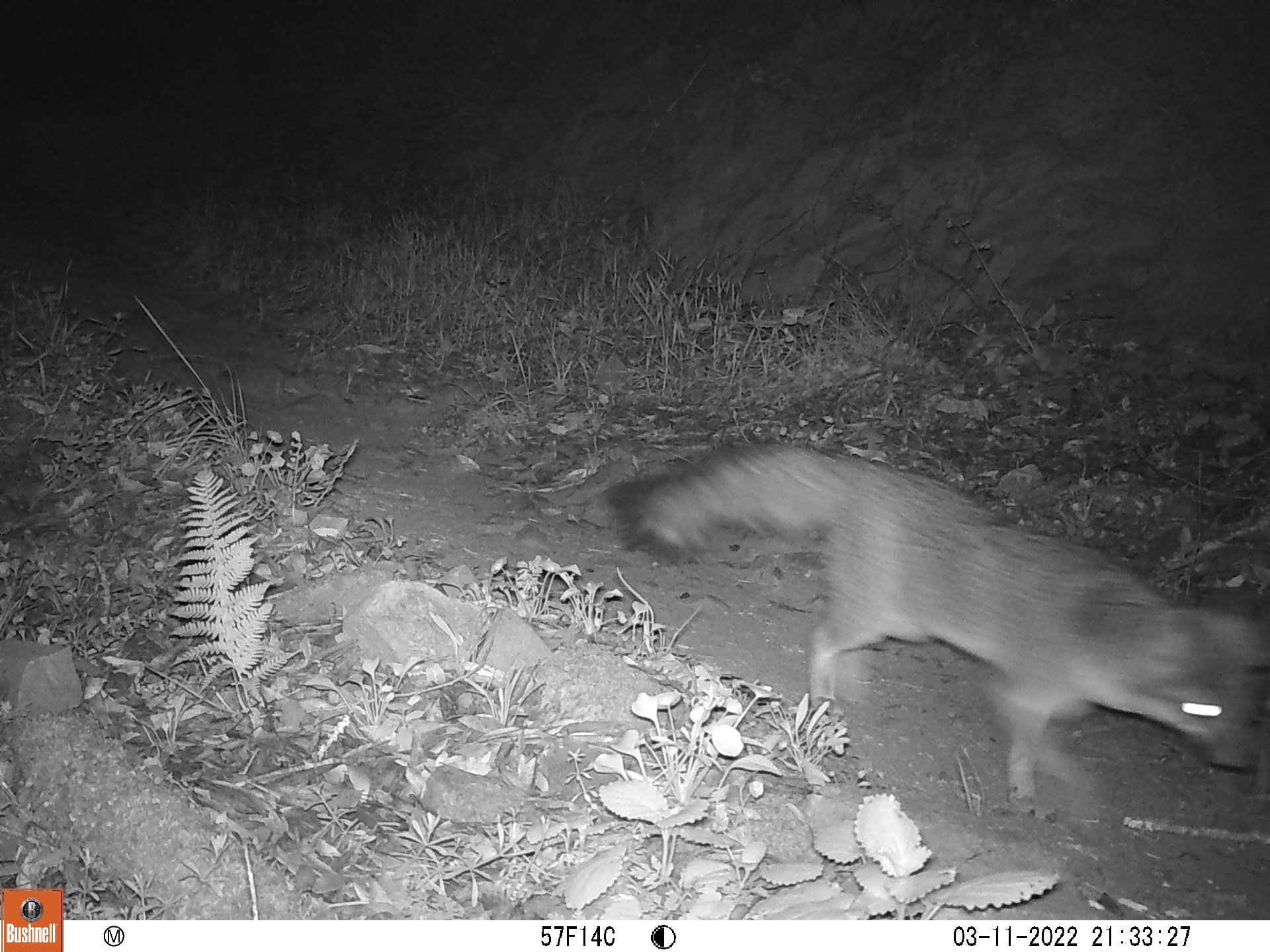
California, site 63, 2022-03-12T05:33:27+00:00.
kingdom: Animalia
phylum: Chordata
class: Mammalia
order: Carnivora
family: Canidae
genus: Urocyon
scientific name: Urocyon cinereoargenteus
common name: gray fox